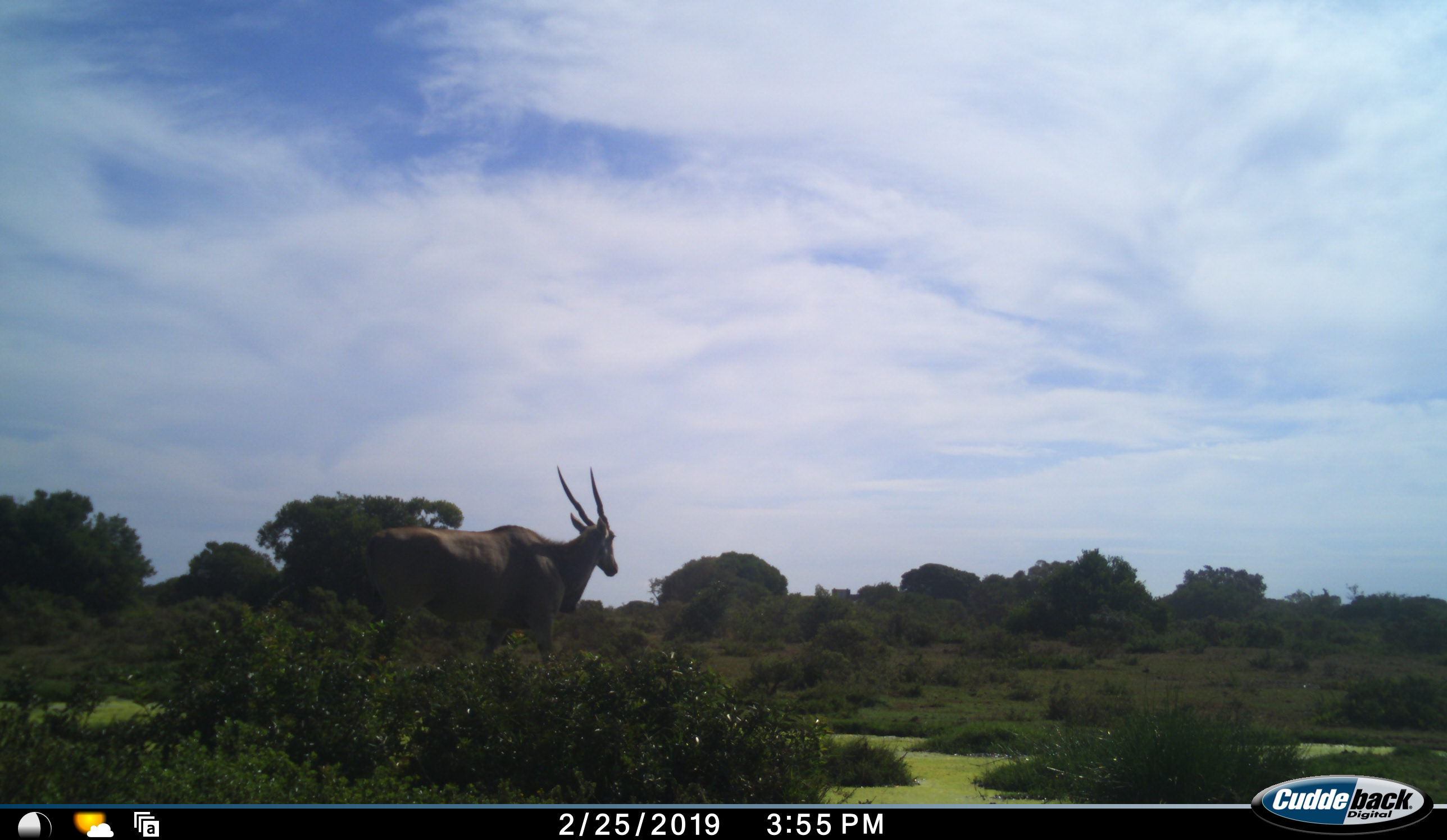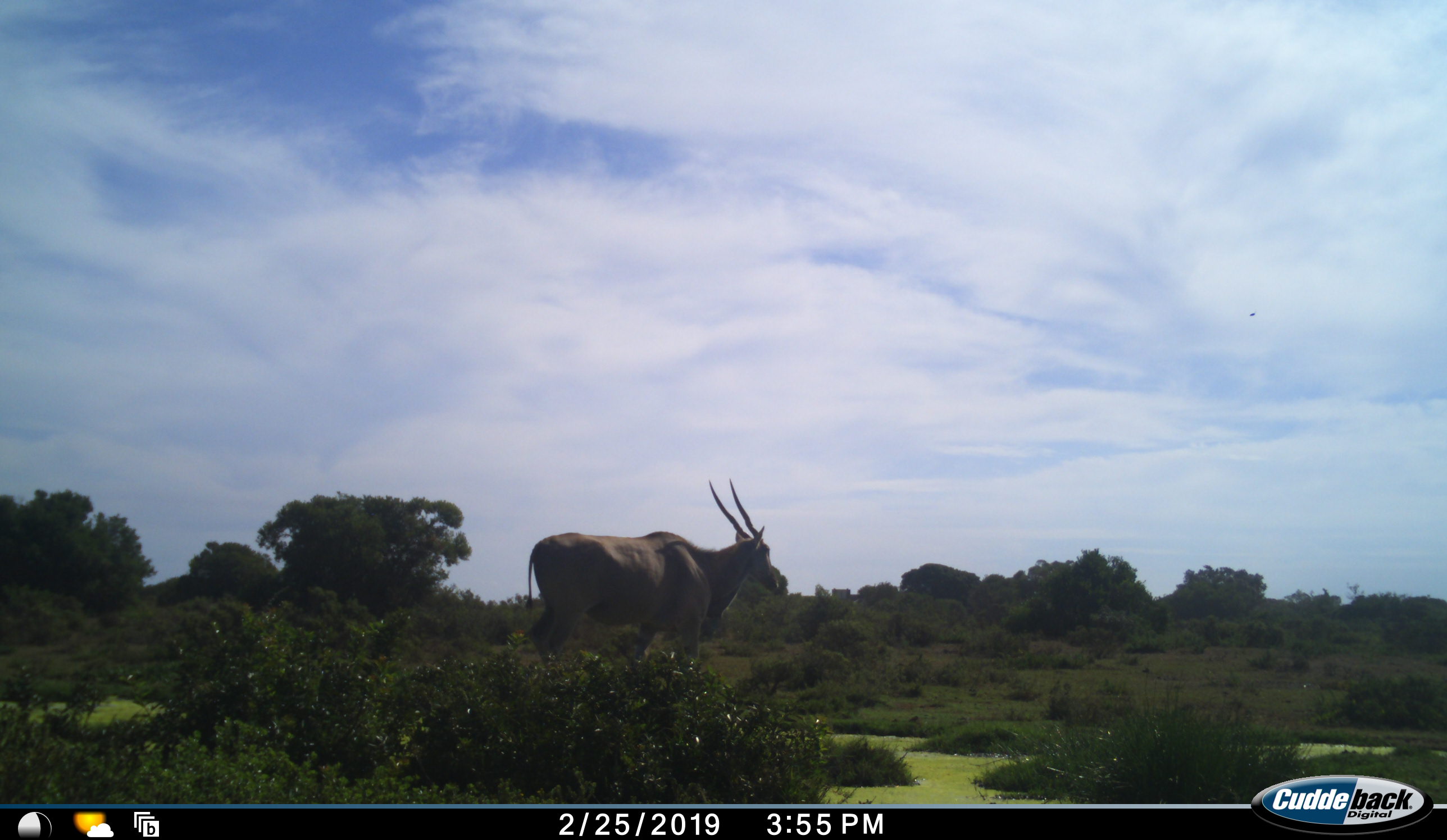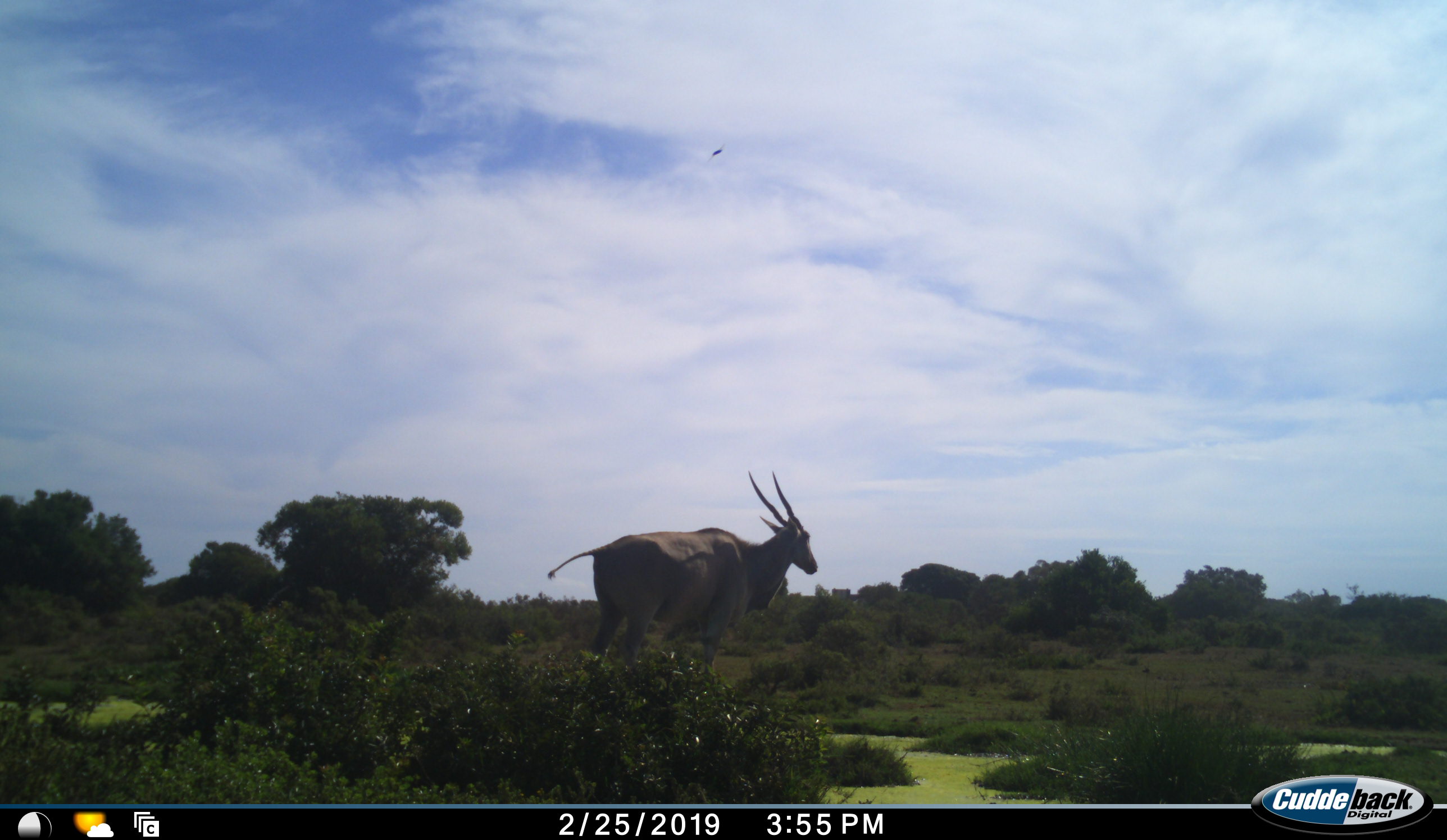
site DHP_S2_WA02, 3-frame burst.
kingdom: Animalia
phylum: Chordata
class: Mammalia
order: Artiodactyla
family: Bovidae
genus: Tragelaphus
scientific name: Tragelaphus oryx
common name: eland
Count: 1.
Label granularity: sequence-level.